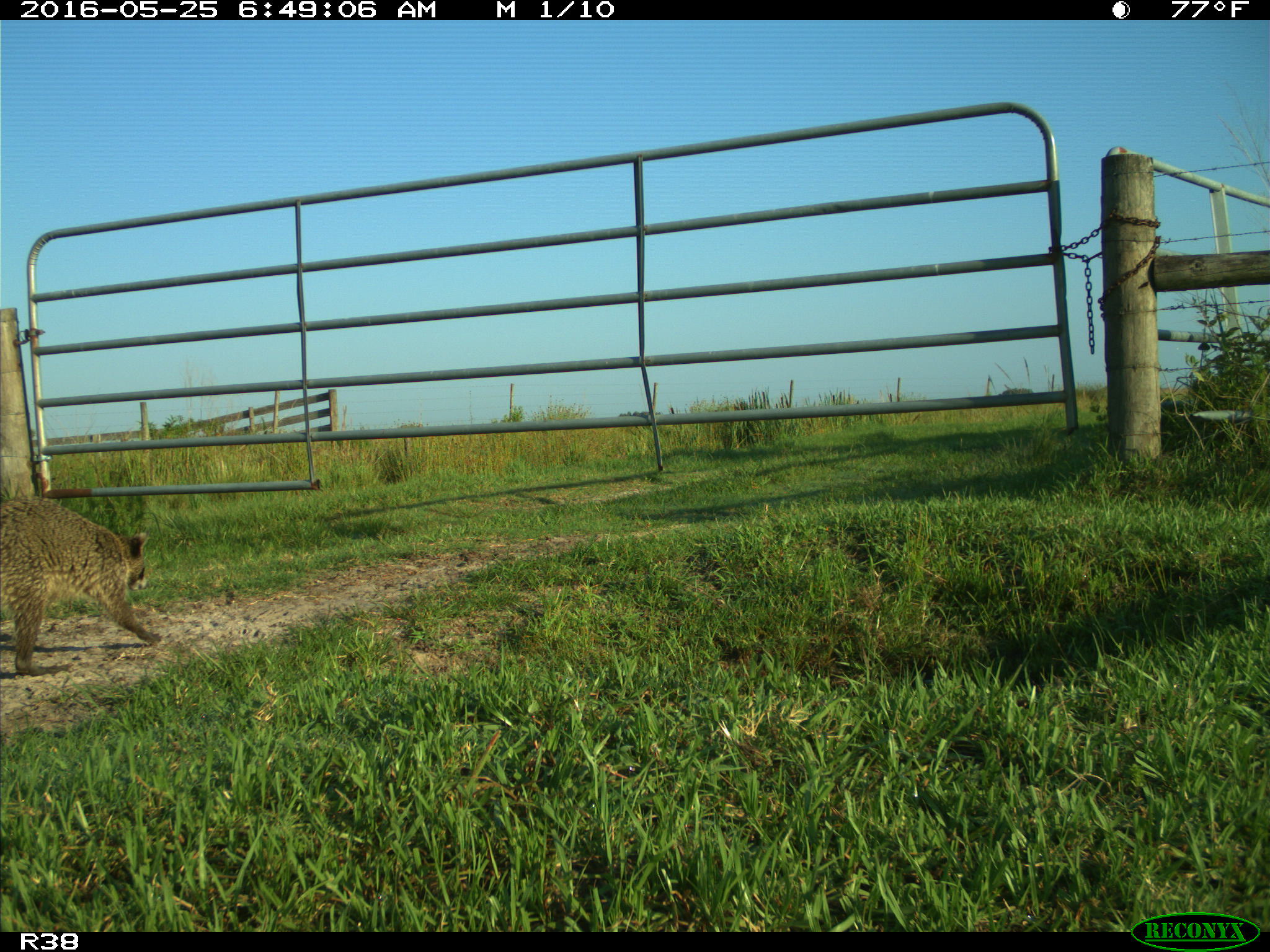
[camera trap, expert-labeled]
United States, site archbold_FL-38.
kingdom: Animalia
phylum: Chordata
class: Mammalia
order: Carnivora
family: Procyonidae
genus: Procyon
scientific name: Procyon lotor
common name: common raccoon